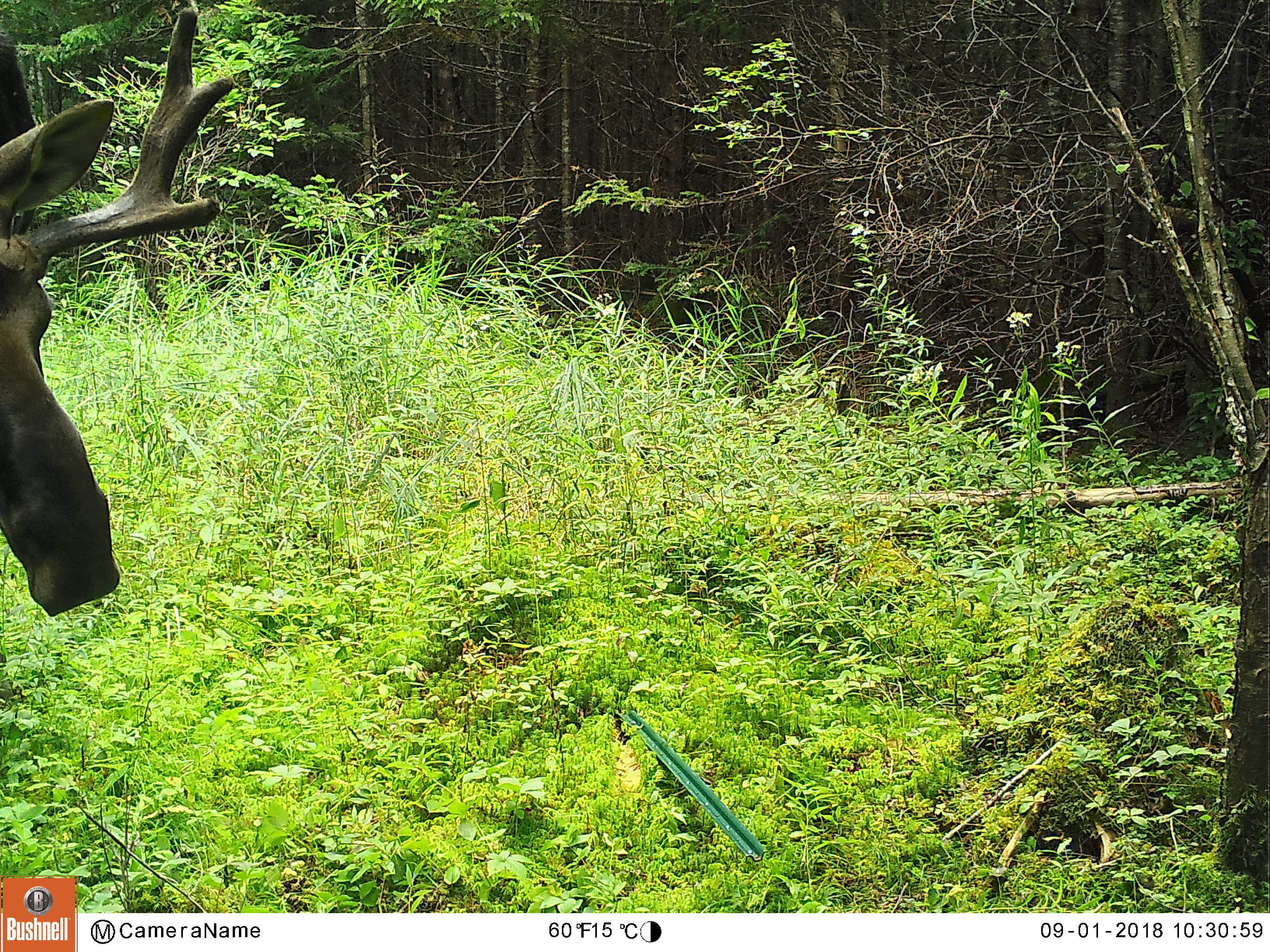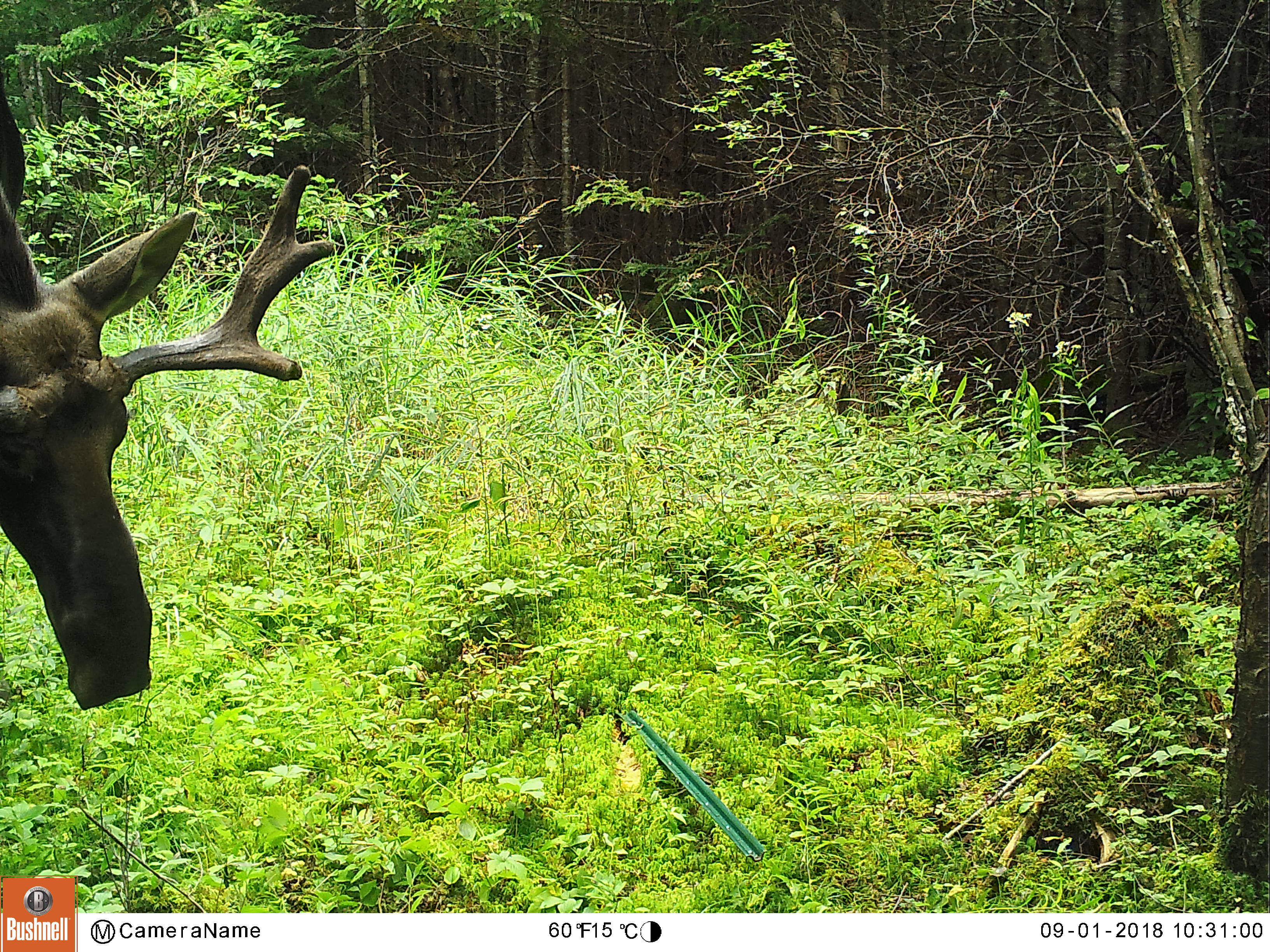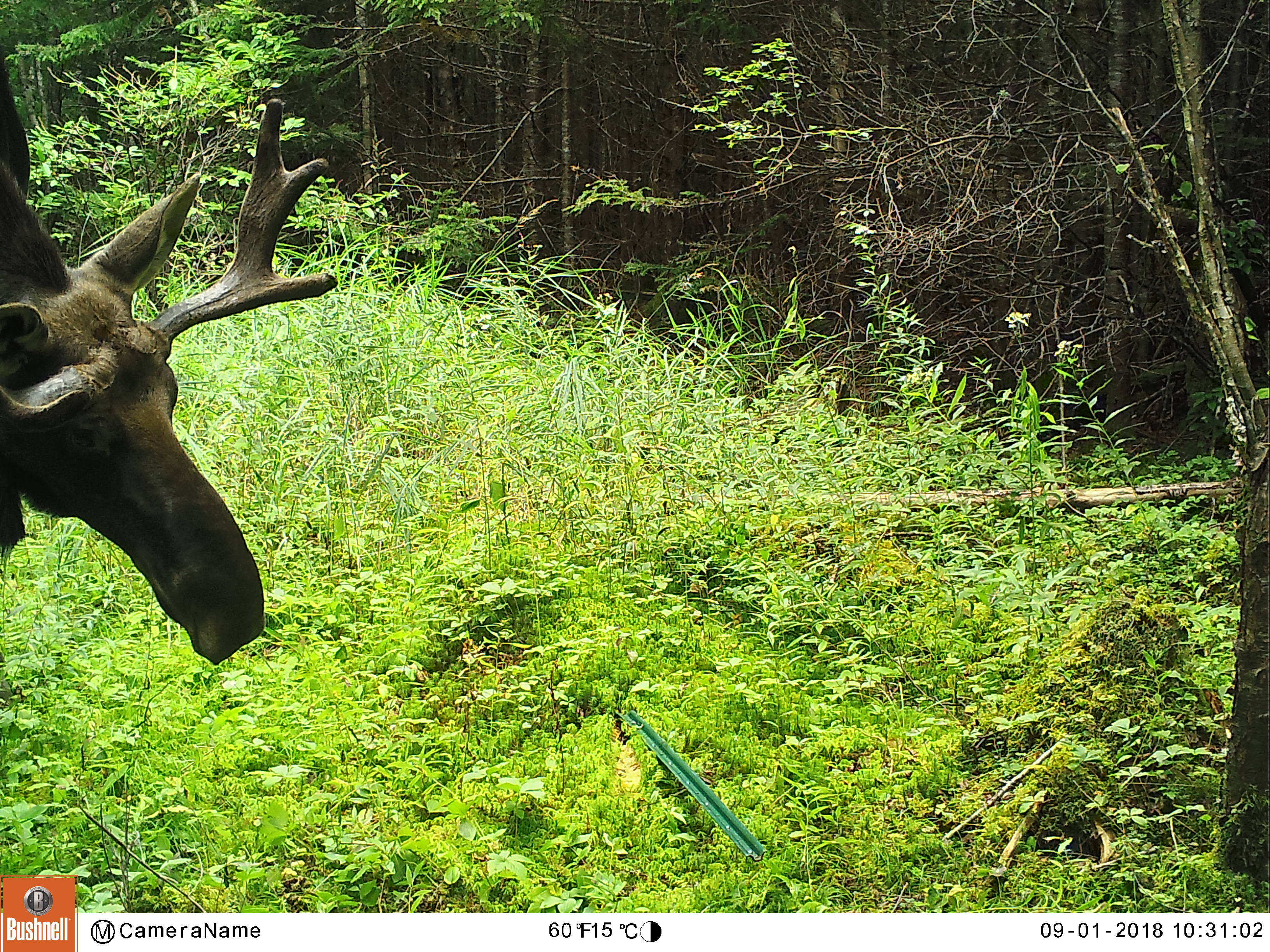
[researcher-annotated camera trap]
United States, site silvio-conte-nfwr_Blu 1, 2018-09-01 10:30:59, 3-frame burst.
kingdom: Animalia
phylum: Chordata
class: Mammalia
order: Artiodactyla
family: Cervidae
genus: Alces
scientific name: Alces alces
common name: moose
Moose (Alces alces).